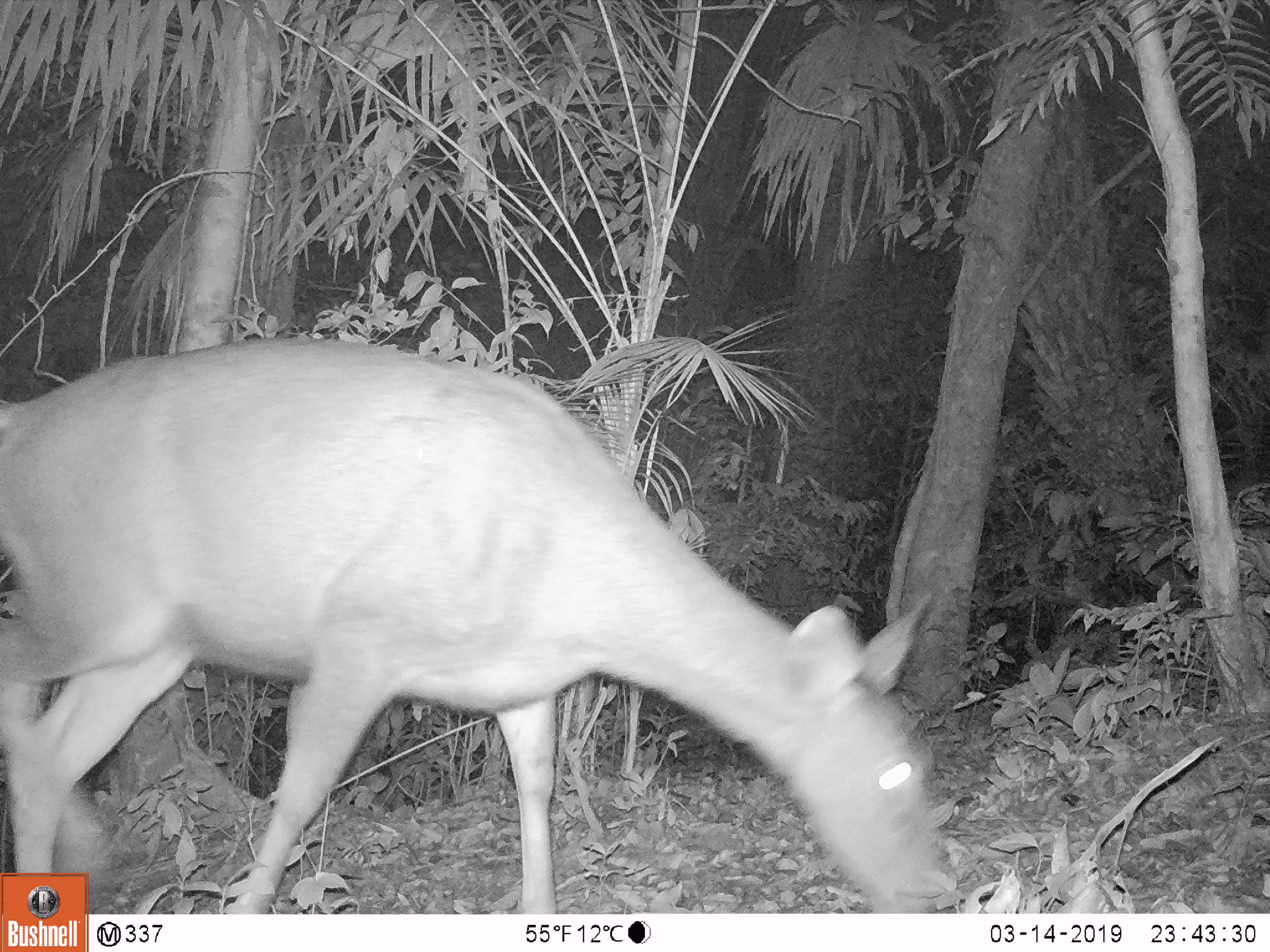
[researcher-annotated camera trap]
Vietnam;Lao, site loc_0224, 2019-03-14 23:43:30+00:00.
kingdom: Animalia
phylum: Chordata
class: Mammalia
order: Artiodactyla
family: Cervidae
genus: Rusa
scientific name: Rusa unicolor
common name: sambar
Sambar (Rusa unicolor). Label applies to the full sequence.